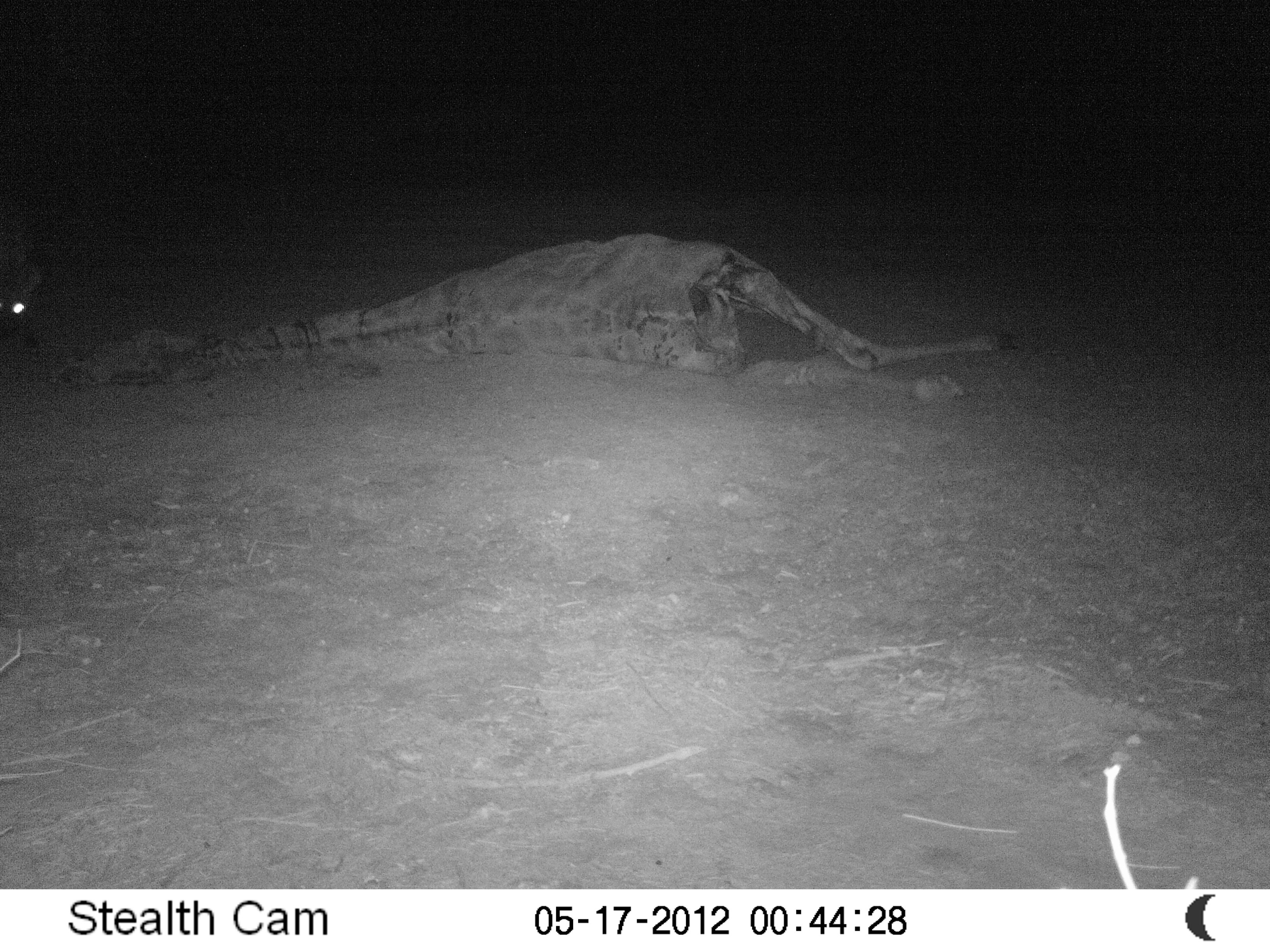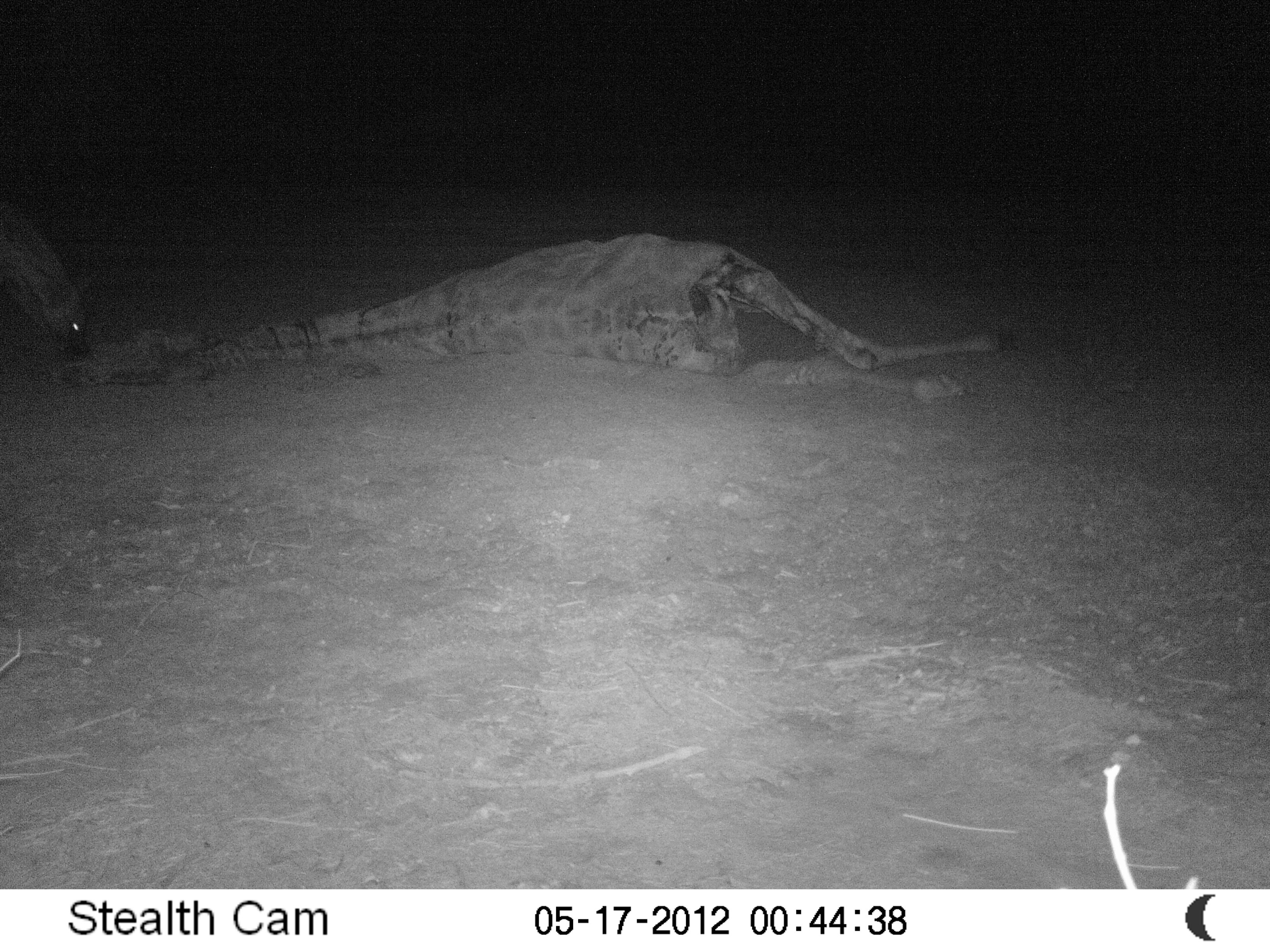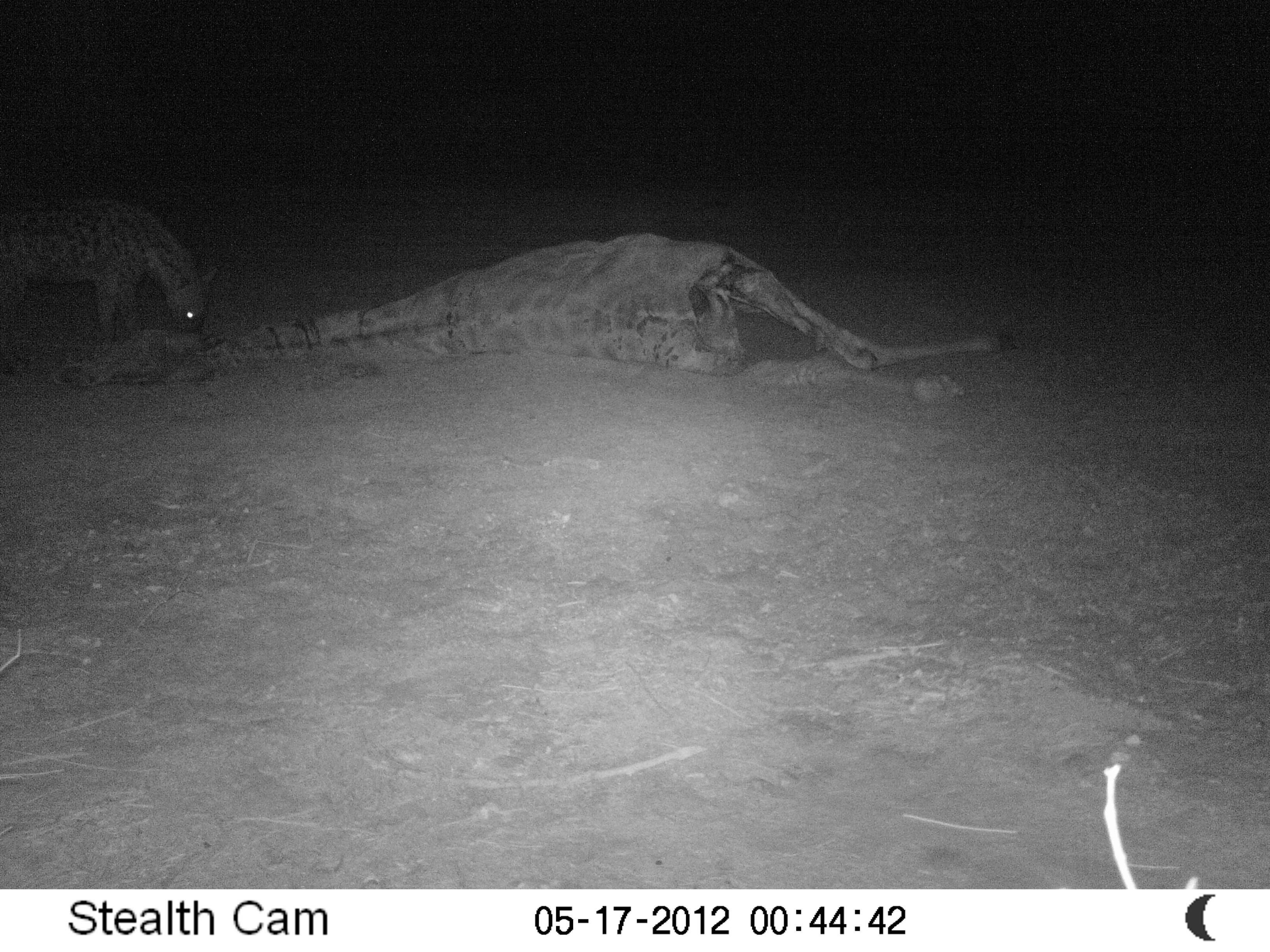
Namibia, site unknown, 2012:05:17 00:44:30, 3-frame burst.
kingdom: Animalia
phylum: Chordata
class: Mammalia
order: Carnivora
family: Hyaenidae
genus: Crocuta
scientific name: Crocuta crocuta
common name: spotted hyena